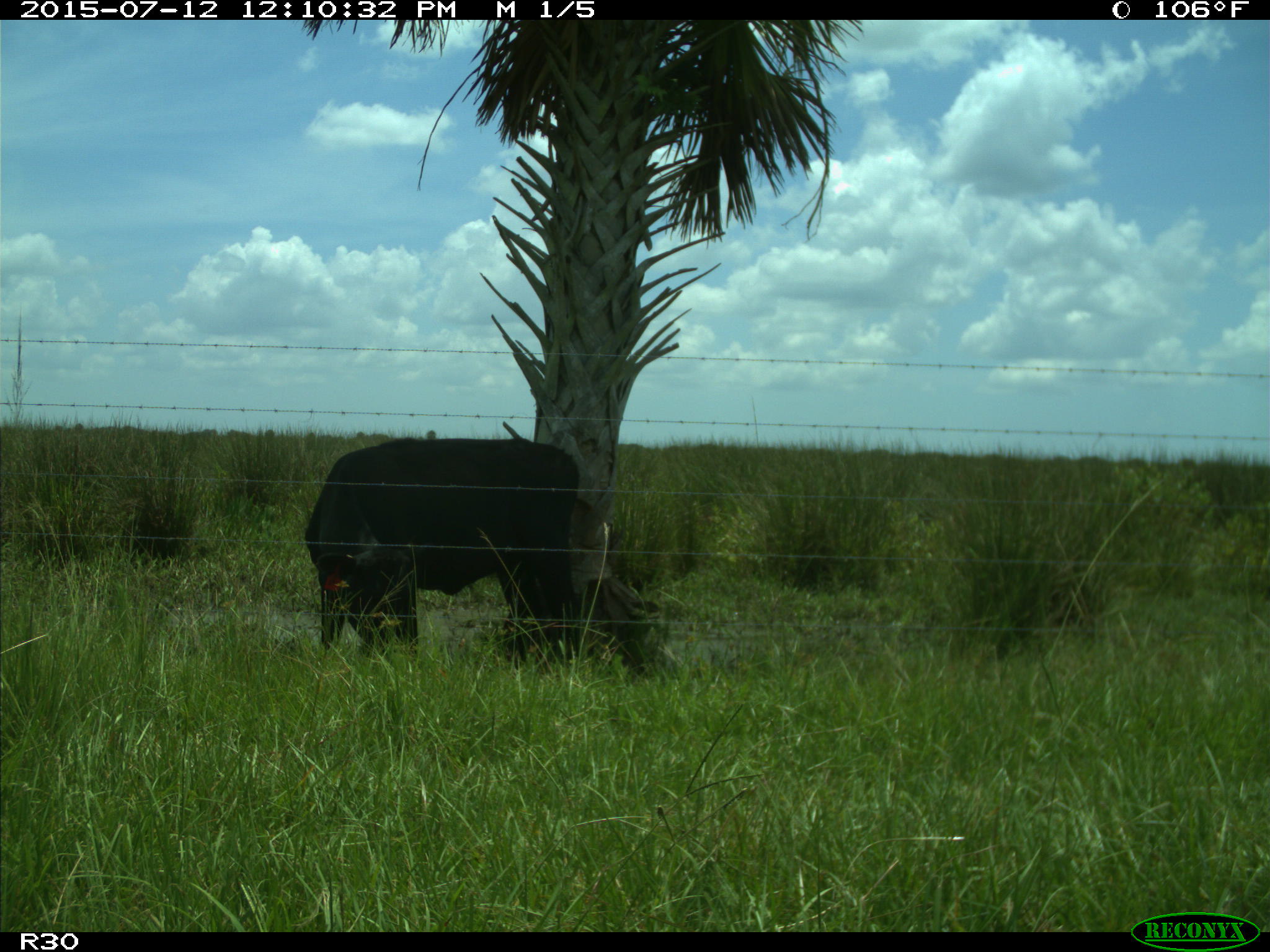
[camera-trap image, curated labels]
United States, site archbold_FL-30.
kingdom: Animalia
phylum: Chordata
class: Mammalia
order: Artiodactyla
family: Bovidae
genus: Bos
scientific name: Bos taurus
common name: domestic cow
Bos taurus (domestic cow).